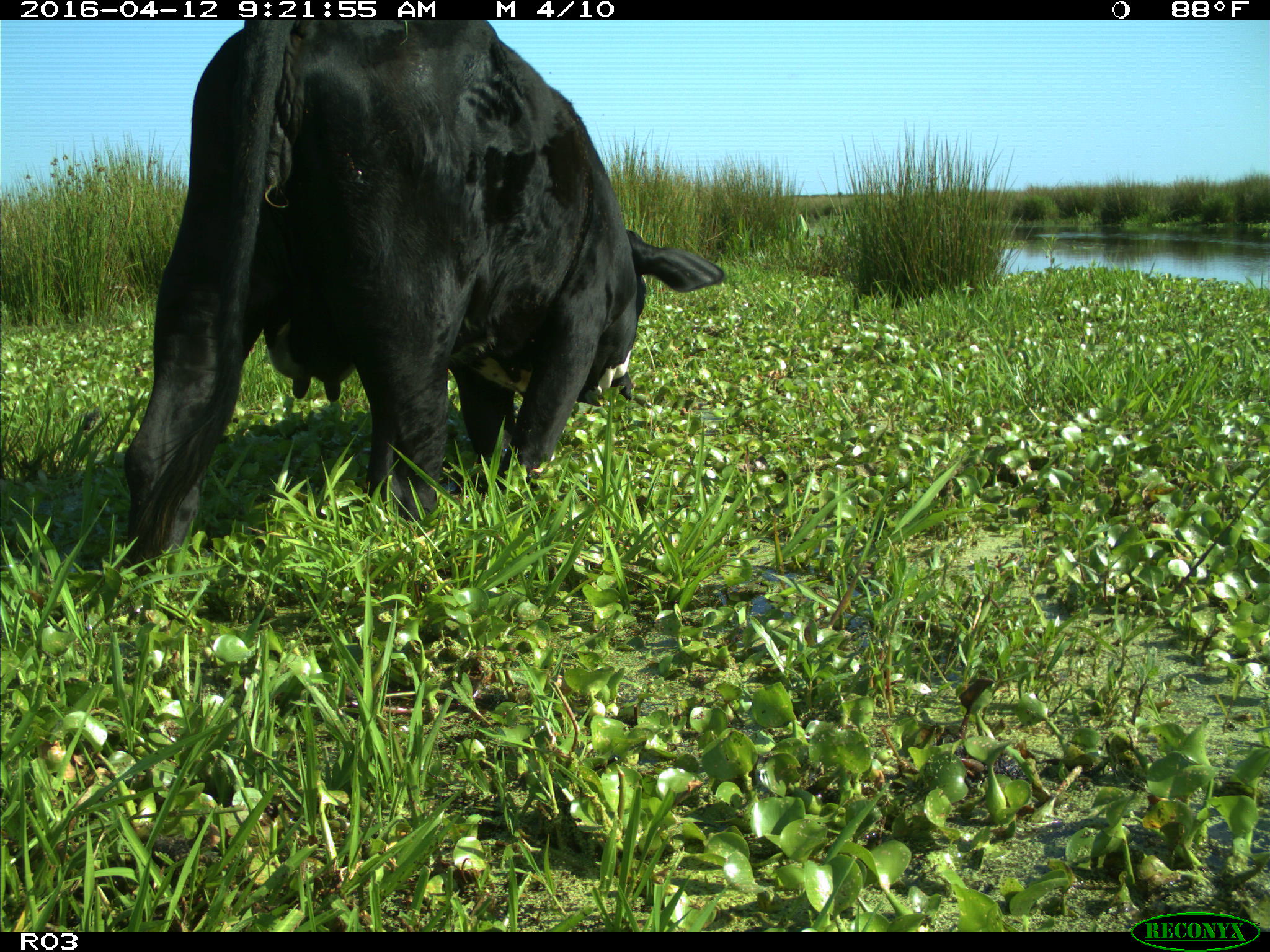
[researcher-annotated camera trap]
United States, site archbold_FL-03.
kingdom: Animalia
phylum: Chordata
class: Mammalia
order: Artiodactyla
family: Bovidae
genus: Bos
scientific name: Bos taurus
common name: domestic cow